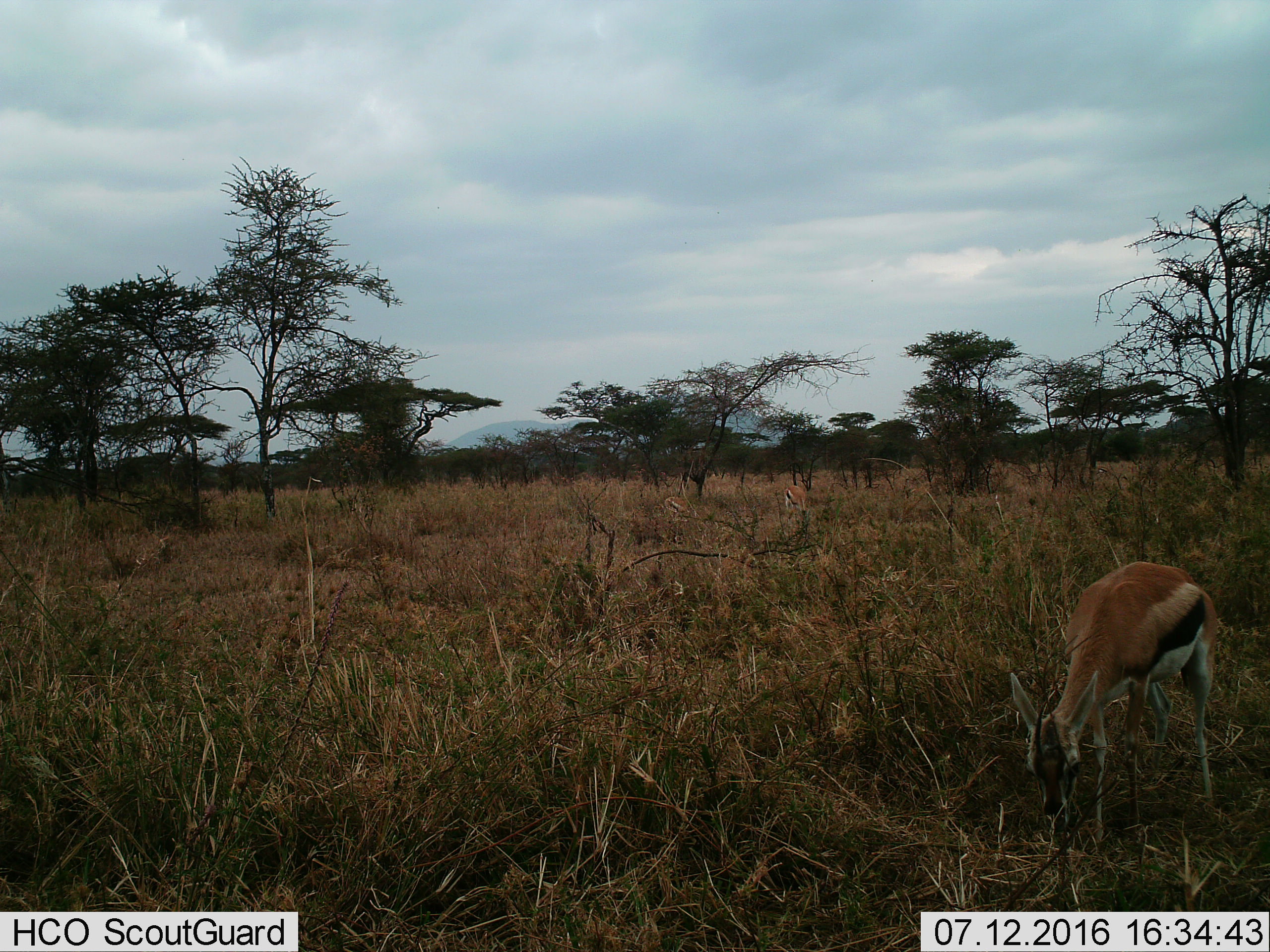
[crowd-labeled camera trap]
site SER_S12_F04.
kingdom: Animalia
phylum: Chordata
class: Mammalia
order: Artiodactyla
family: Bovidae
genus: Eudorcas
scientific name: Eudorcas thomsonii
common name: thomson's gazelle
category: gazellethomsons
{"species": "gazellethomsons (thomson's gazelle) (Eudorcas thomsonii)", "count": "3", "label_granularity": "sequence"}